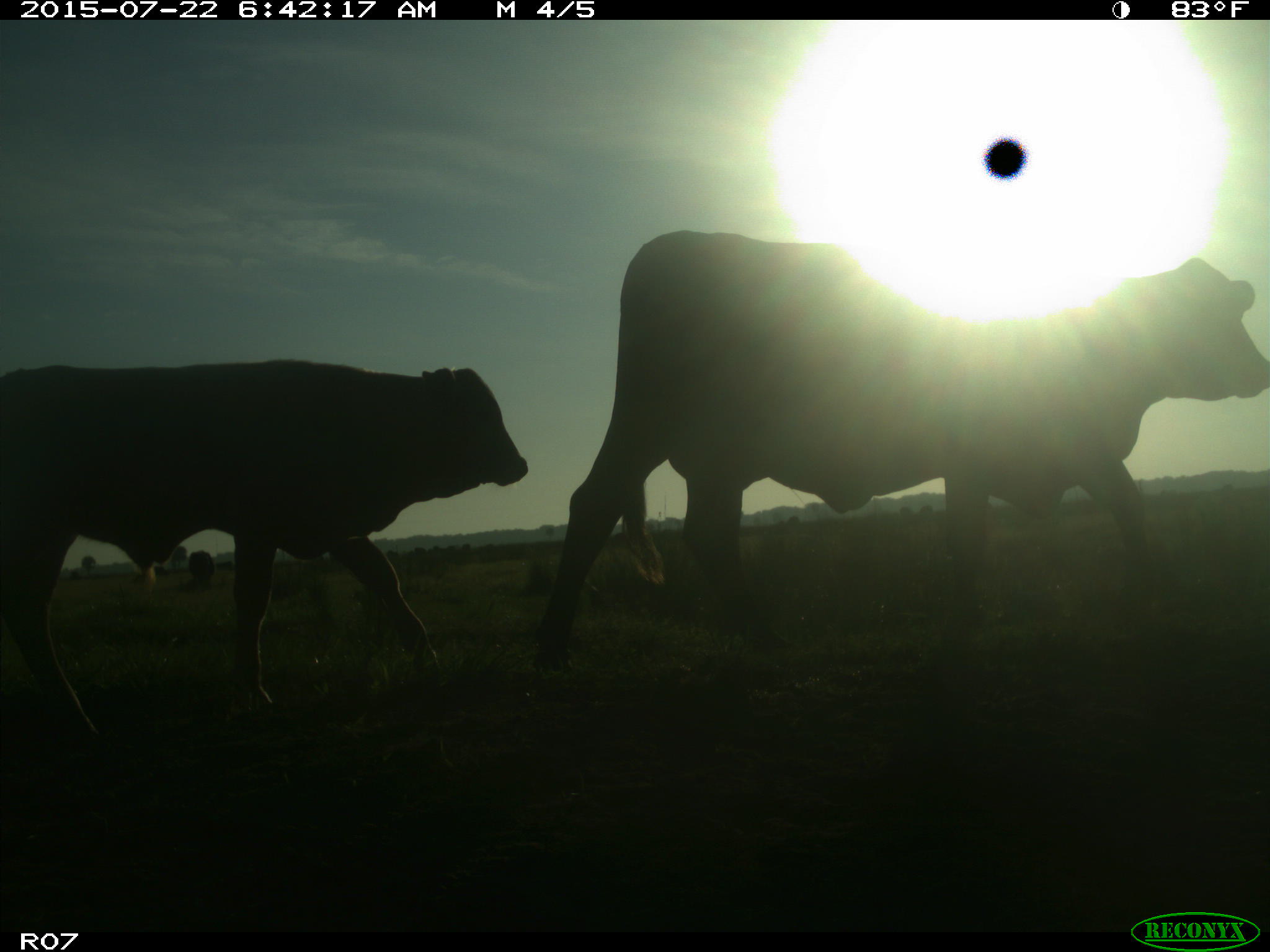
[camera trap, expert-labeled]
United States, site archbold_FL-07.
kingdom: Animalia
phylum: Chordata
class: Mammalia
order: Artiodactyla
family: Bovidae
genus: Bos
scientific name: Bos taurus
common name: domestic cow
Bos taurus (domestic cow).